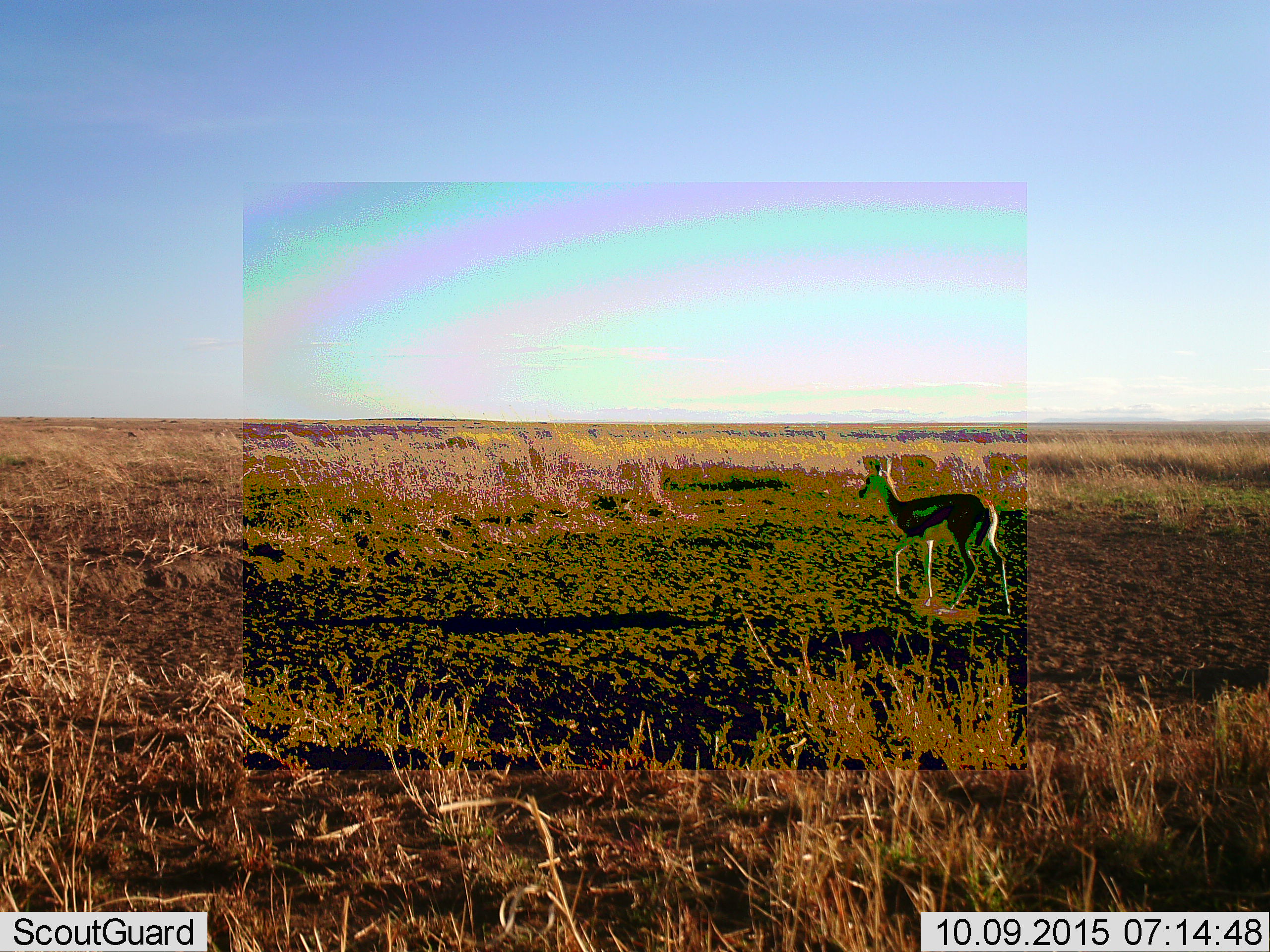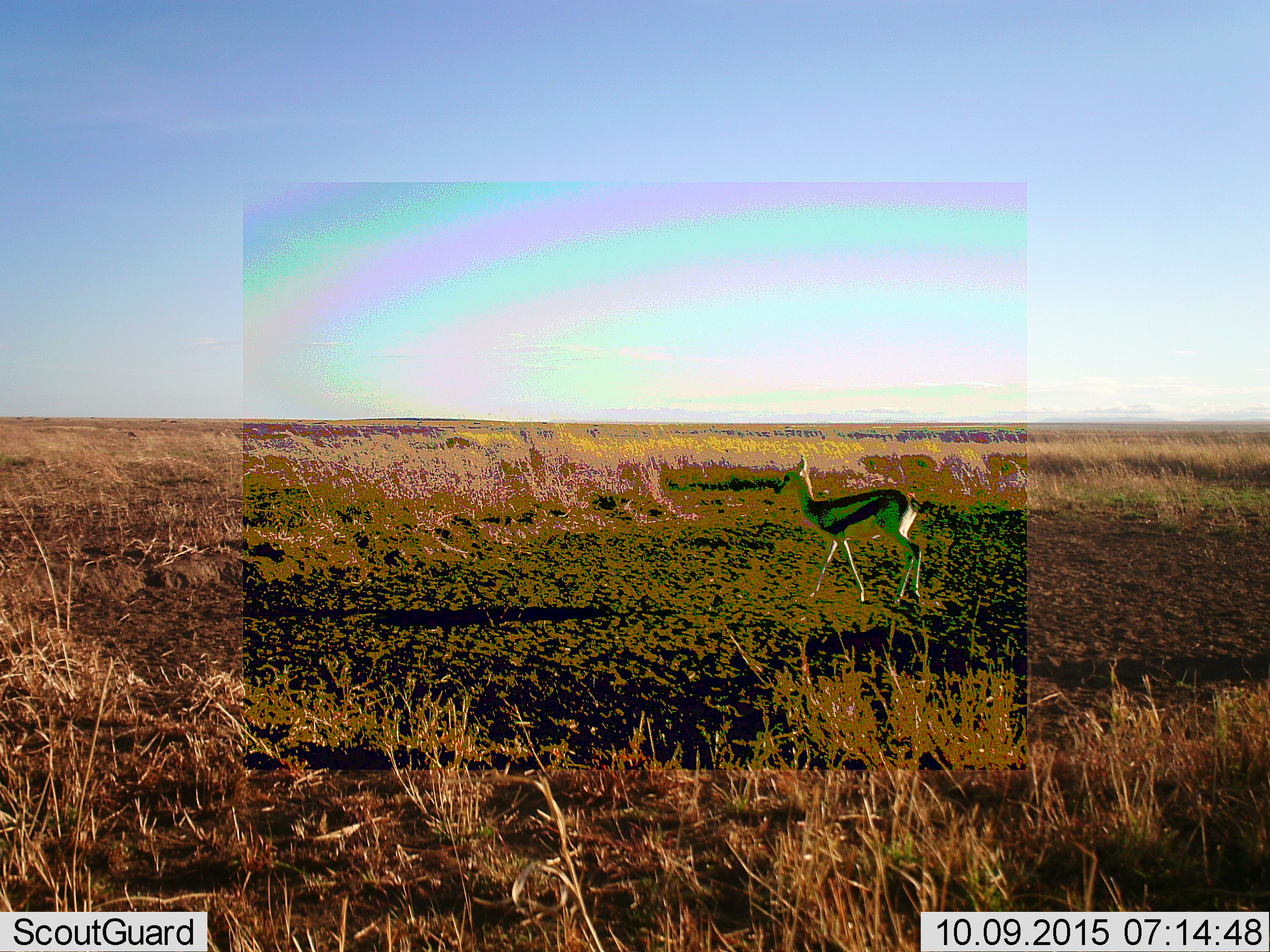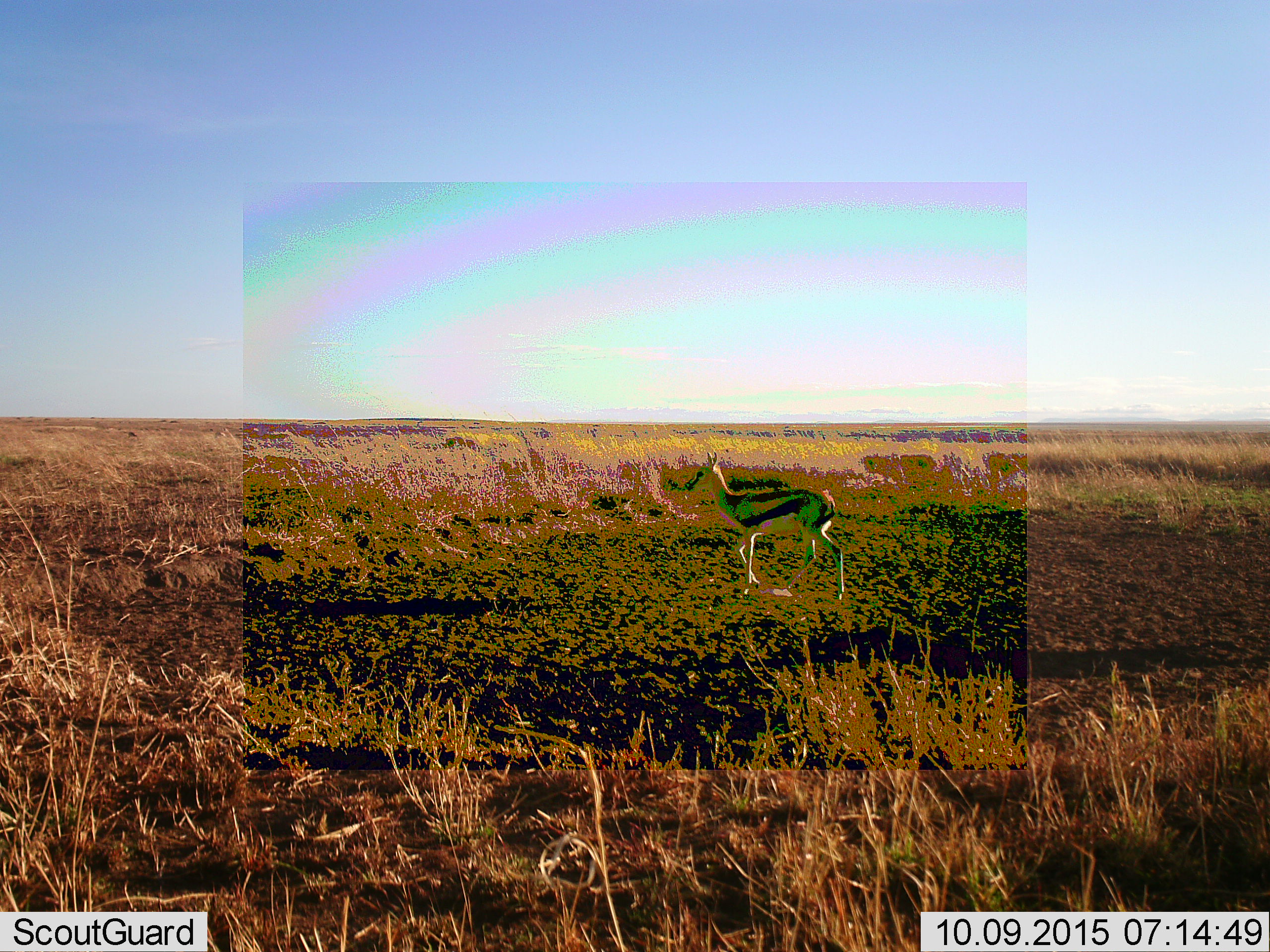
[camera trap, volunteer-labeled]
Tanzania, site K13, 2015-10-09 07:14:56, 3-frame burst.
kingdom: Animalia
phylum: Chordata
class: Mammalia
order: Artiodactyla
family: Bovidae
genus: Eudorcas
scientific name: Eudorcas thomsonii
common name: thomson's gazelle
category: gazellethomsons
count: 1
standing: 12%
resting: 0%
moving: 100%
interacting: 0%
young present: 12%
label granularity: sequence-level